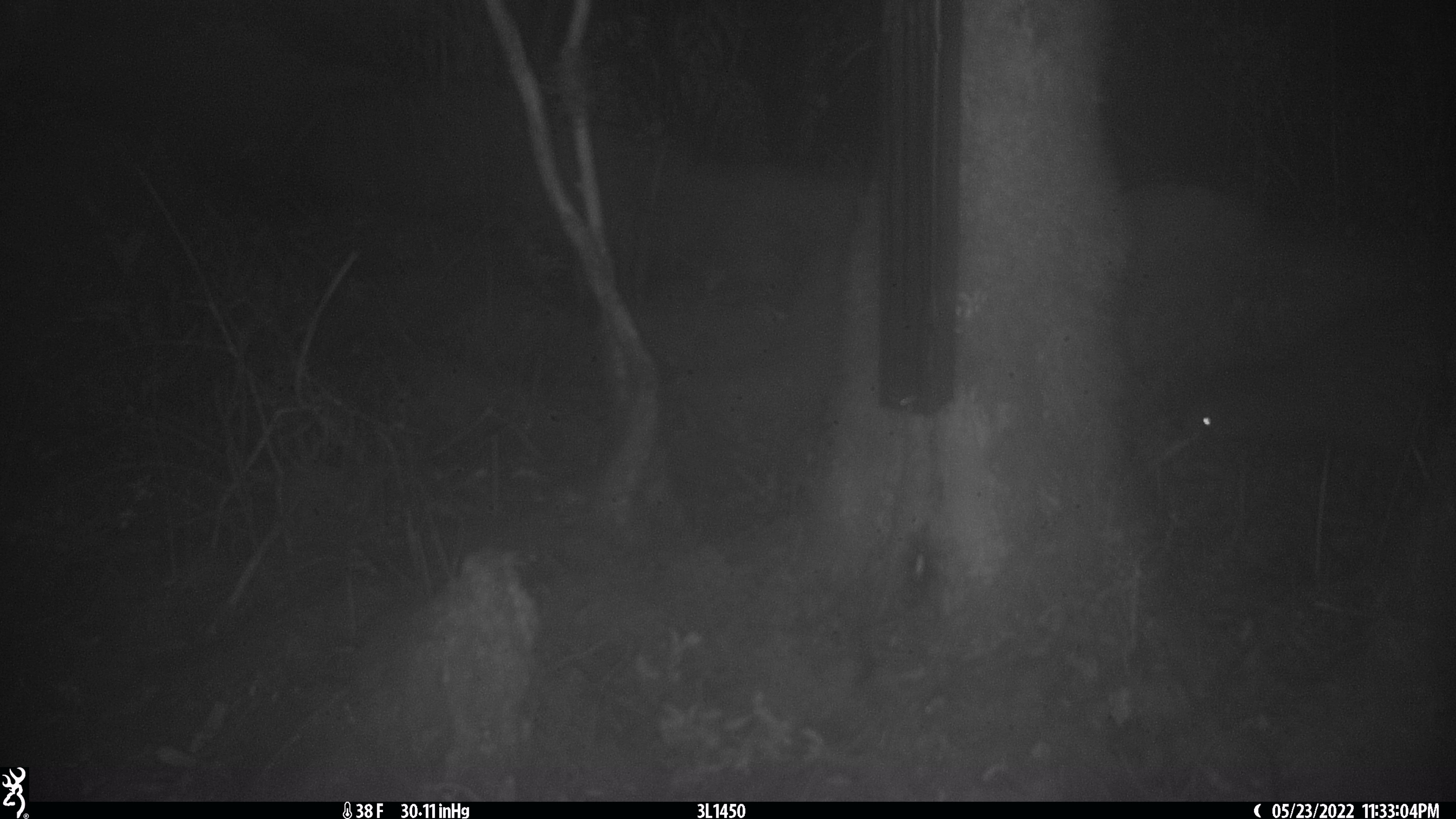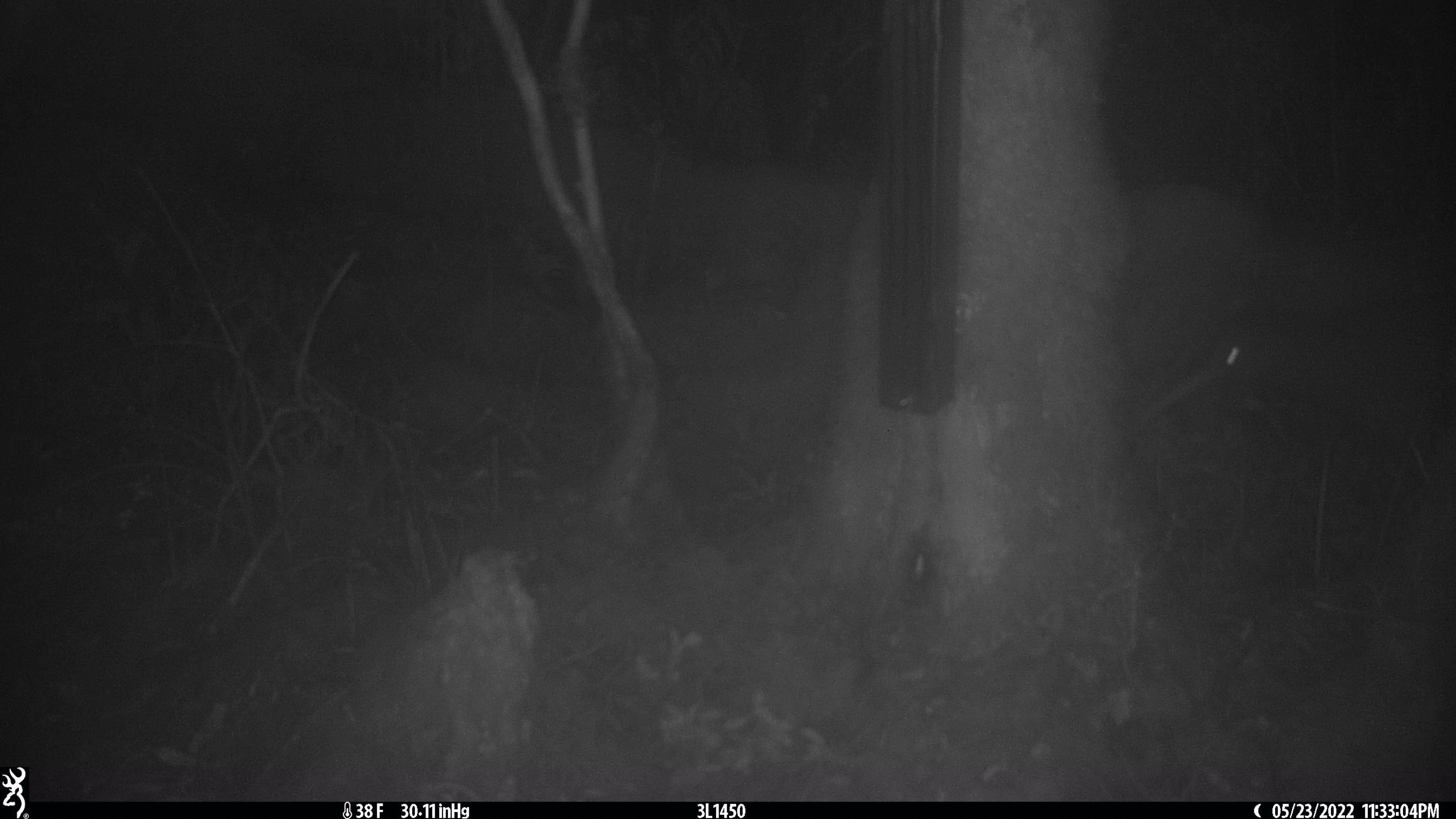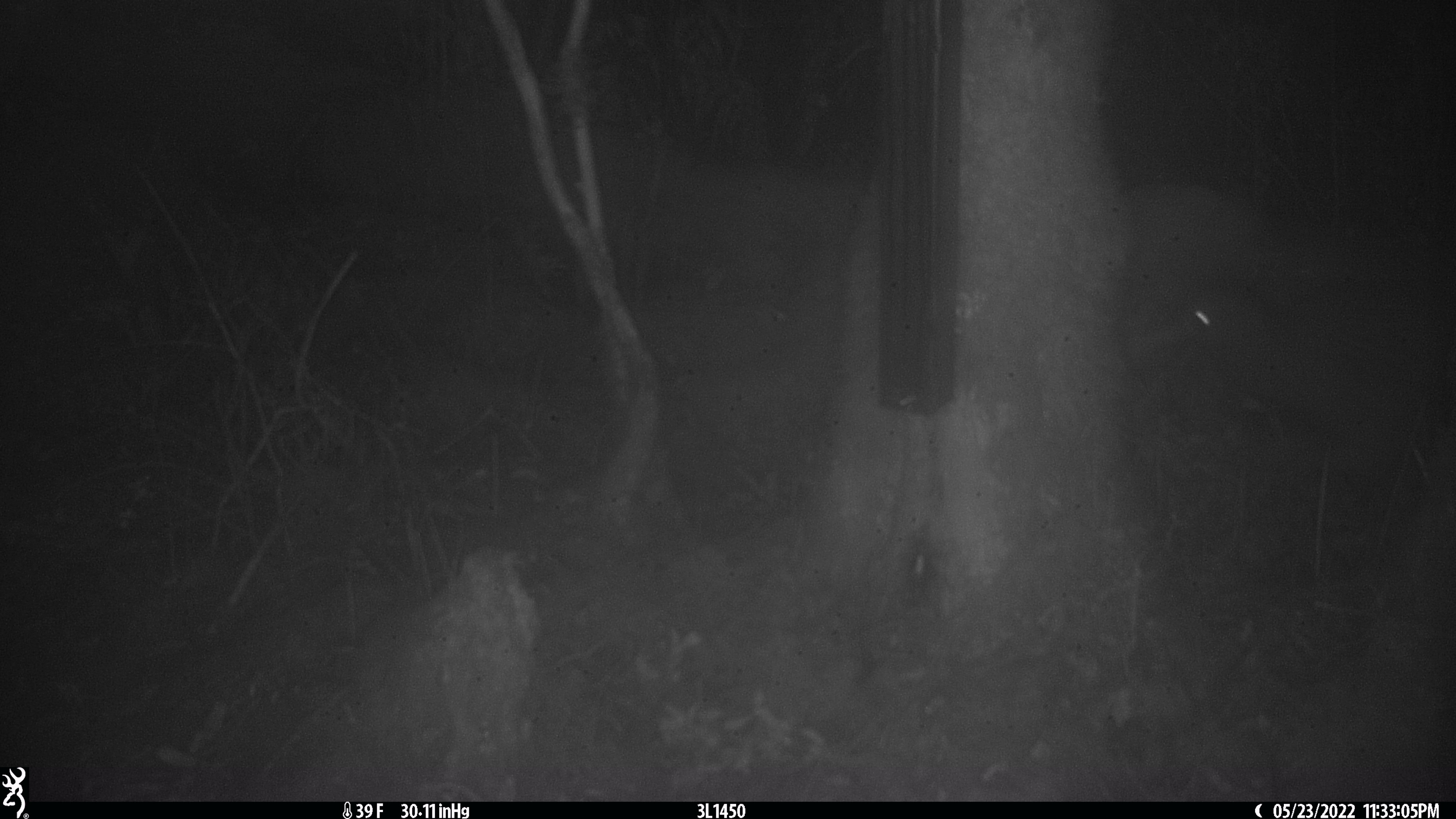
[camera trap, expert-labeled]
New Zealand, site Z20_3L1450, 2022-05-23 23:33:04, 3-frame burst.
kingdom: Animalia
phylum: Chordata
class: Aves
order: Apterygiformes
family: Apterygidae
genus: Apteryx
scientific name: Apteryx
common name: kiwi